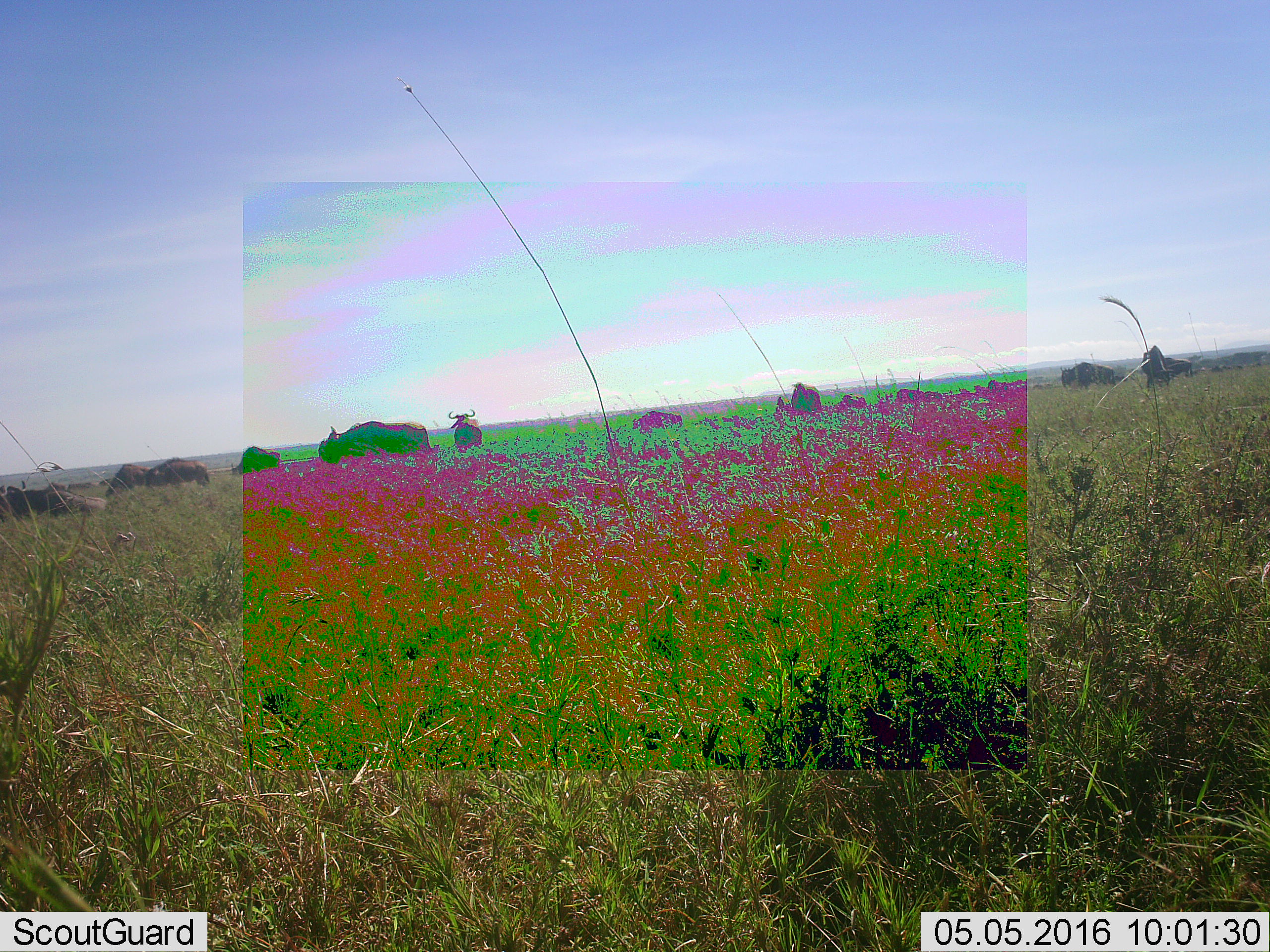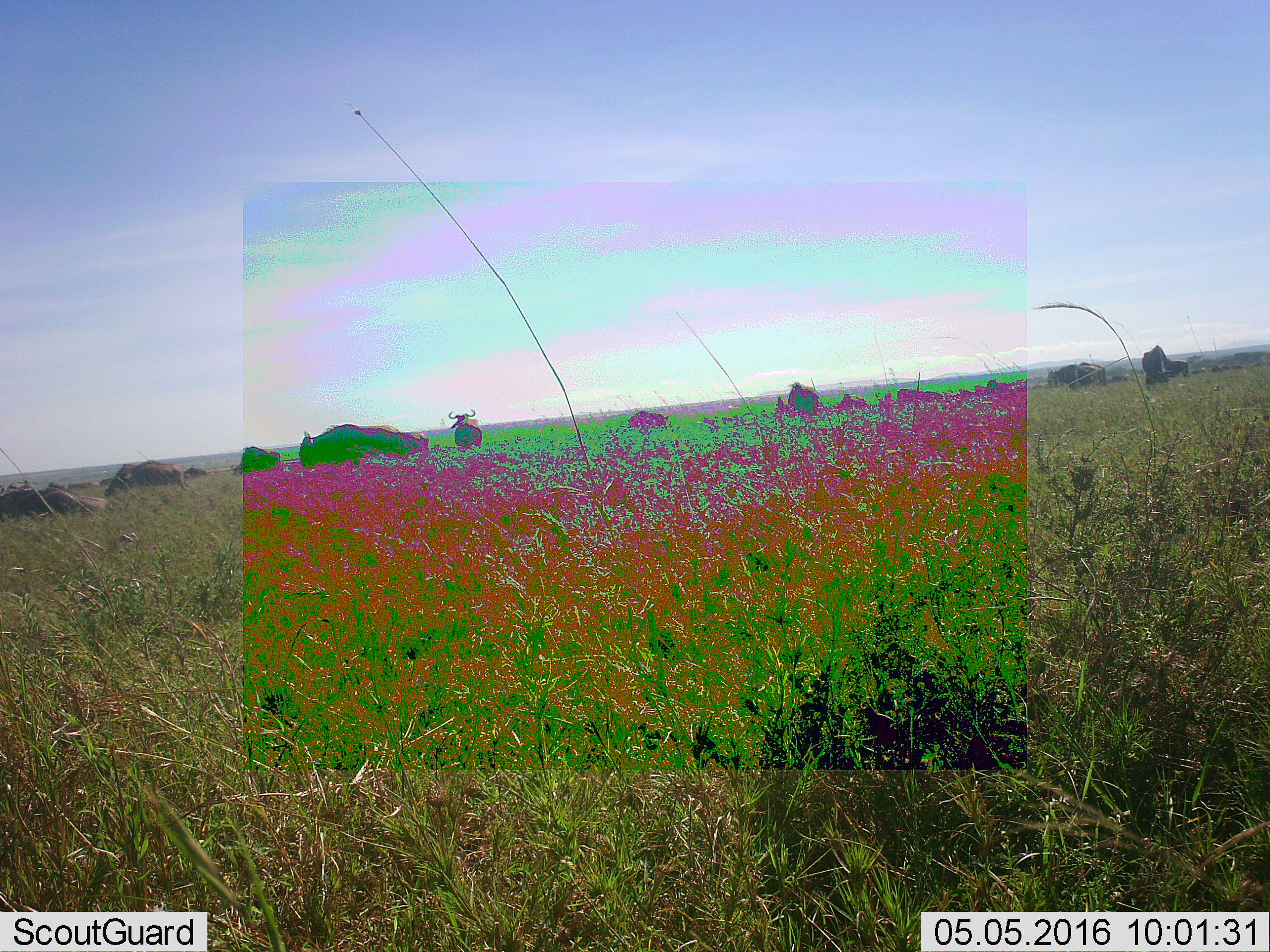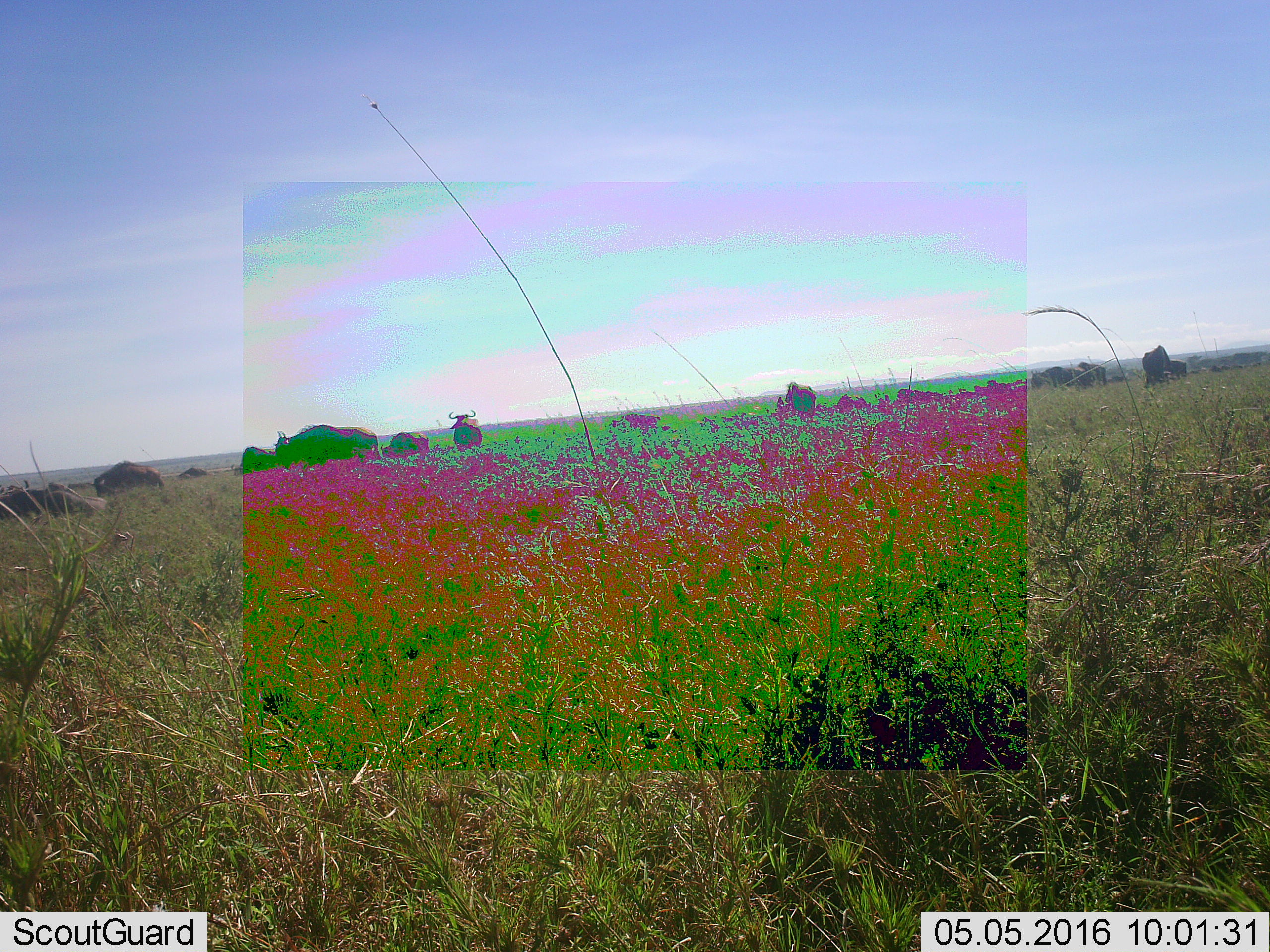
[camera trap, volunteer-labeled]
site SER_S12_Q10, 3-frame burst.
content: unidentified animal